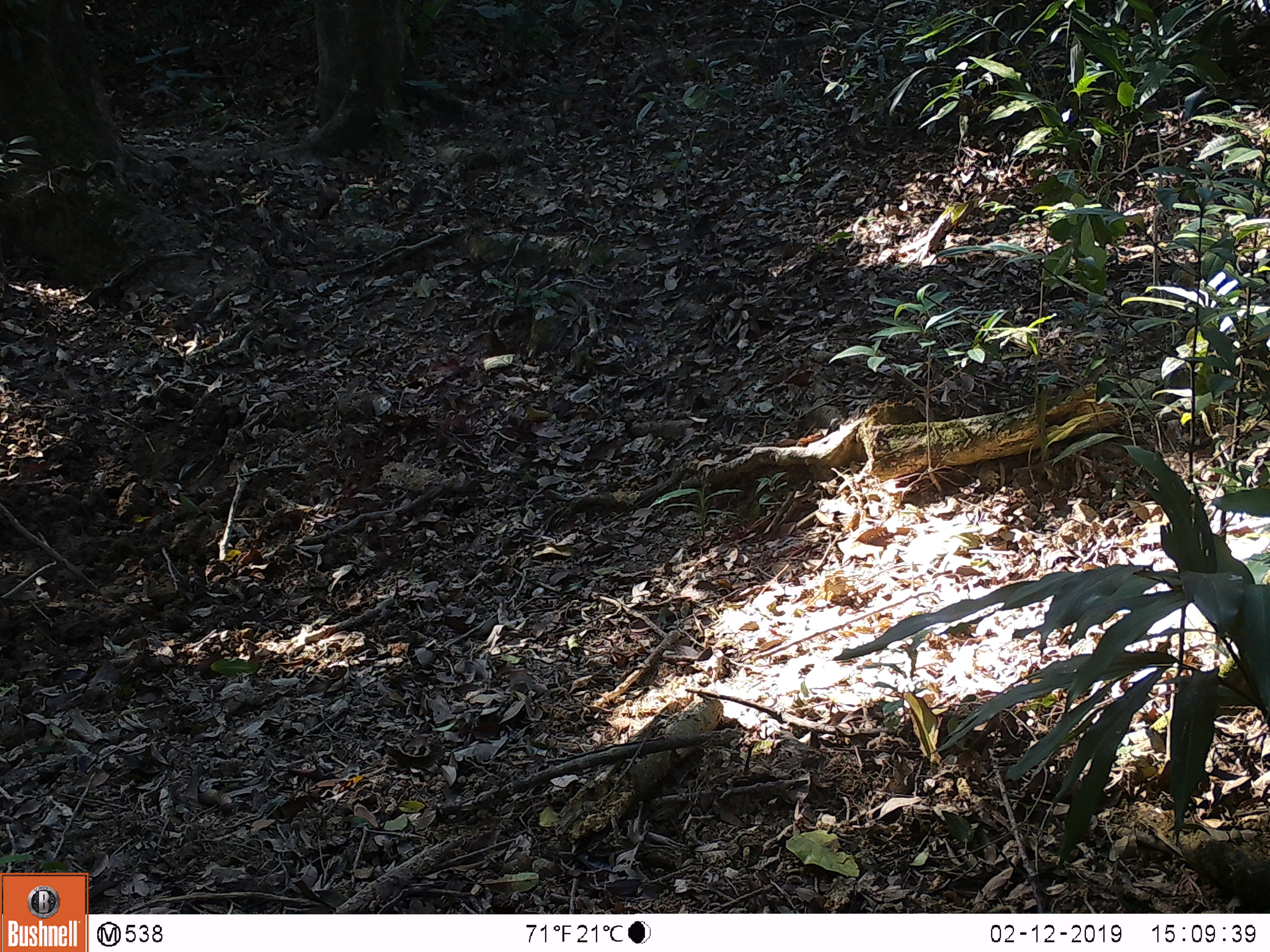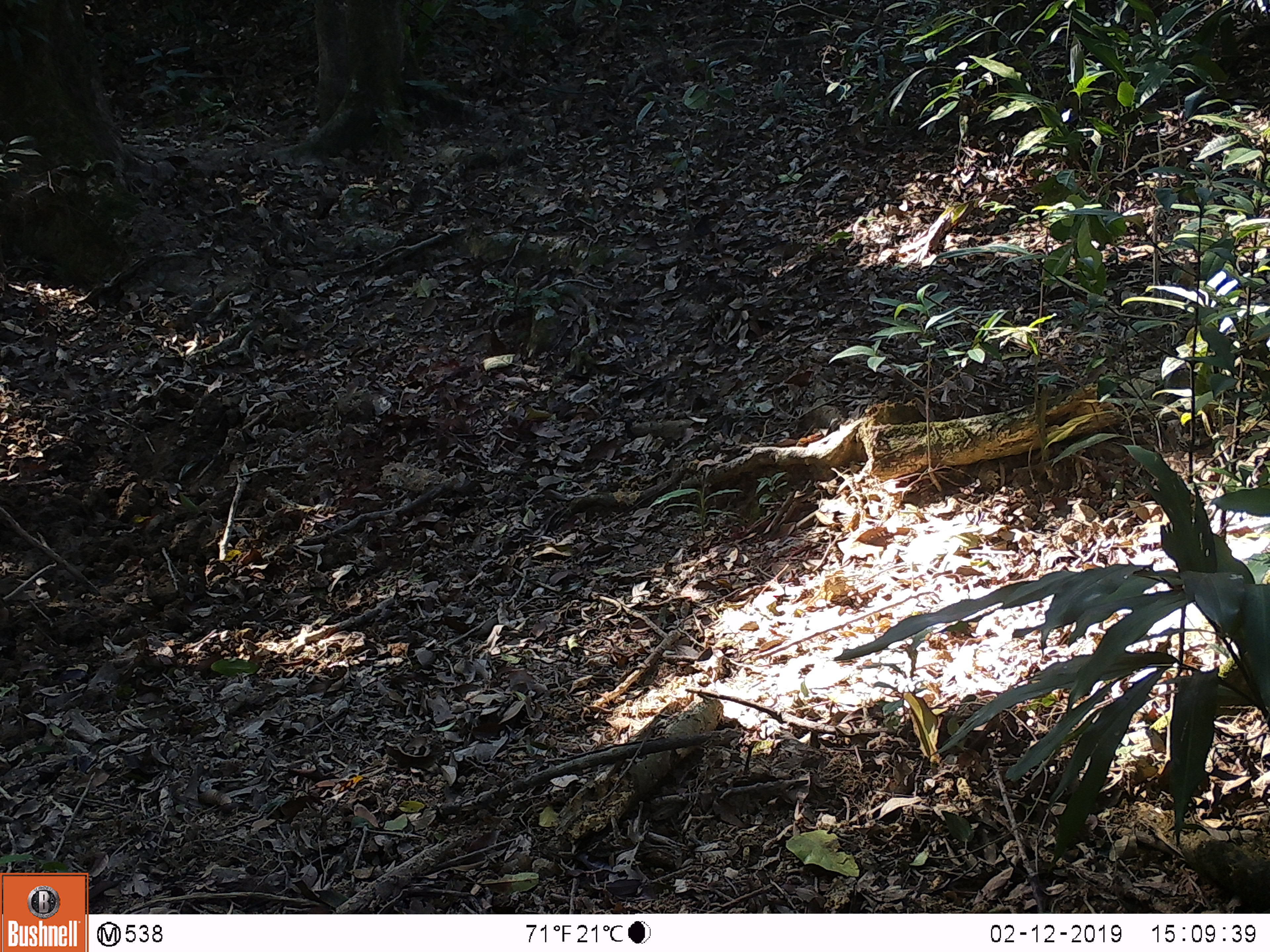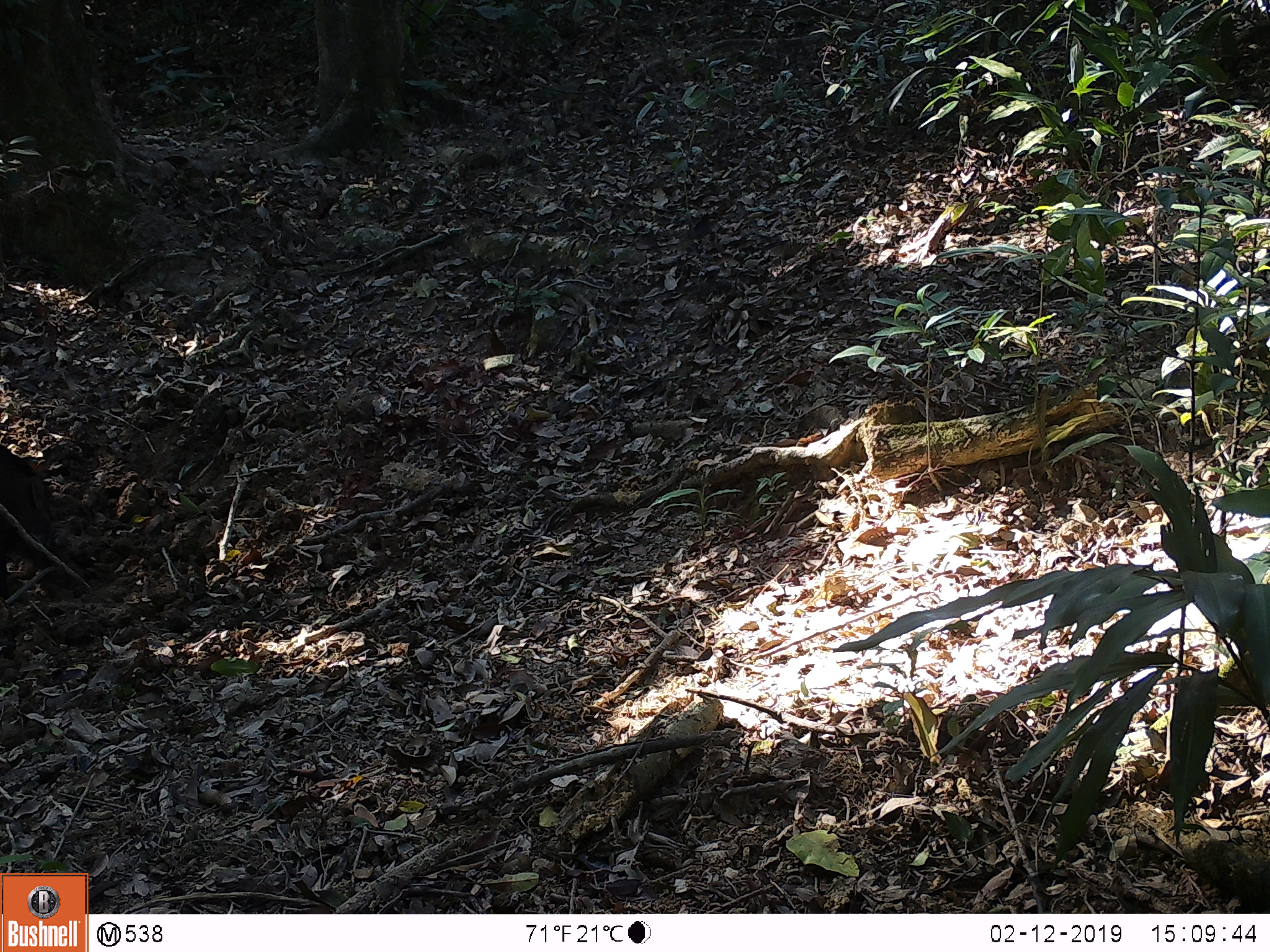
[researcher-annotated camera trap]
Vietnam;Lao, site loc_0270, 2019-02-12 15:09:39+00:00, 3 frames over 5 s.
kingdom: Animalia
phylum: Chordata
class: Mammalia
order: Artiodactyla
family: Suidae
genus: Sus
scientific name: Sus scrofa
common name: eurasian wild pig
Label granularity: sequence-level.